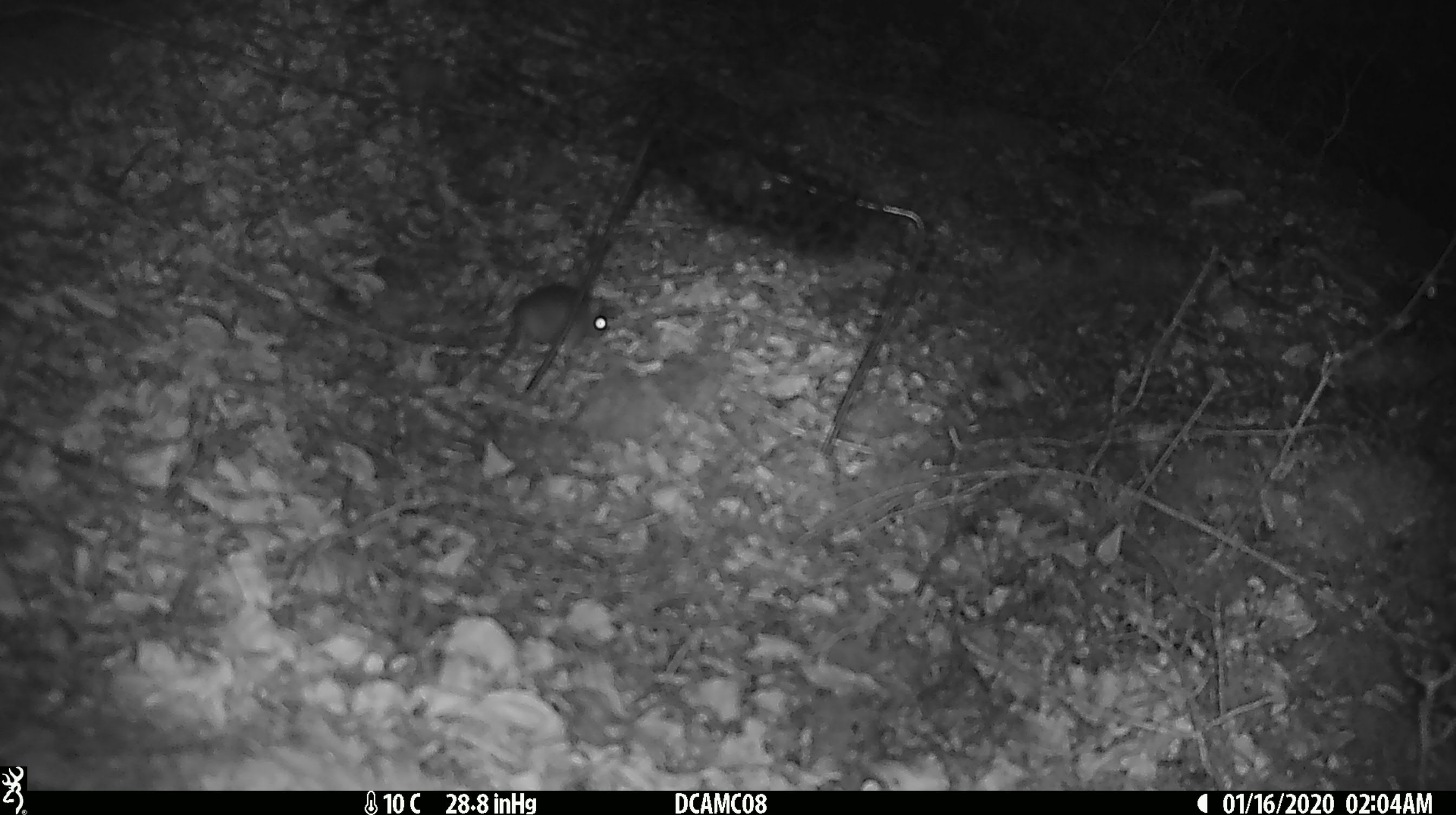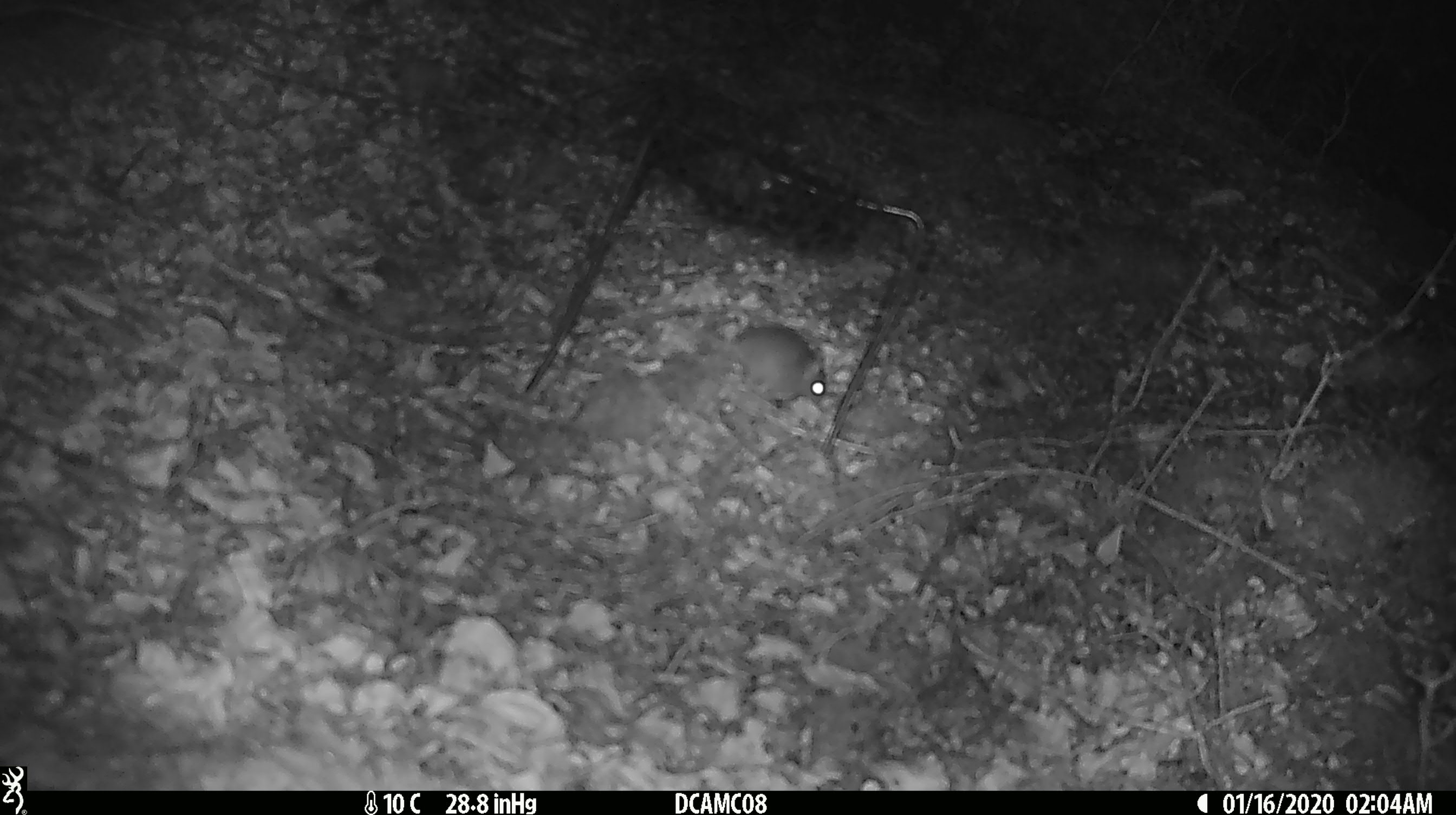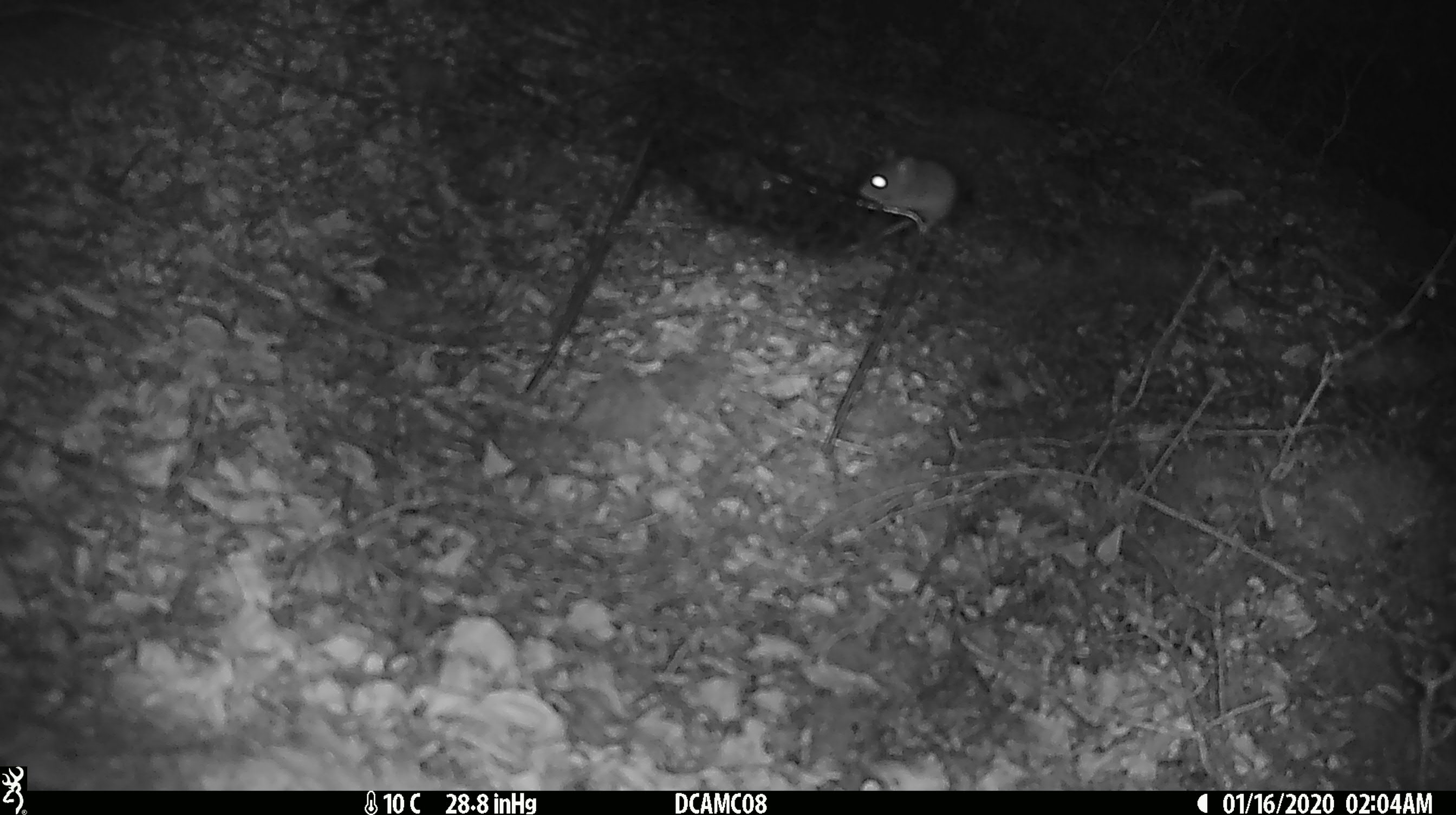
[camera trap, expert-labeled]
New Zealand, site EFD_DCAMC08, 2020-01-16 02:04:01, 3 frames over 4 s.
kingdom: Animalia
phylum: Chordata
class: Mammalia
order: Rodentia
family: Muridae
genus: Mus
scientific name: Mus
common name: mouse